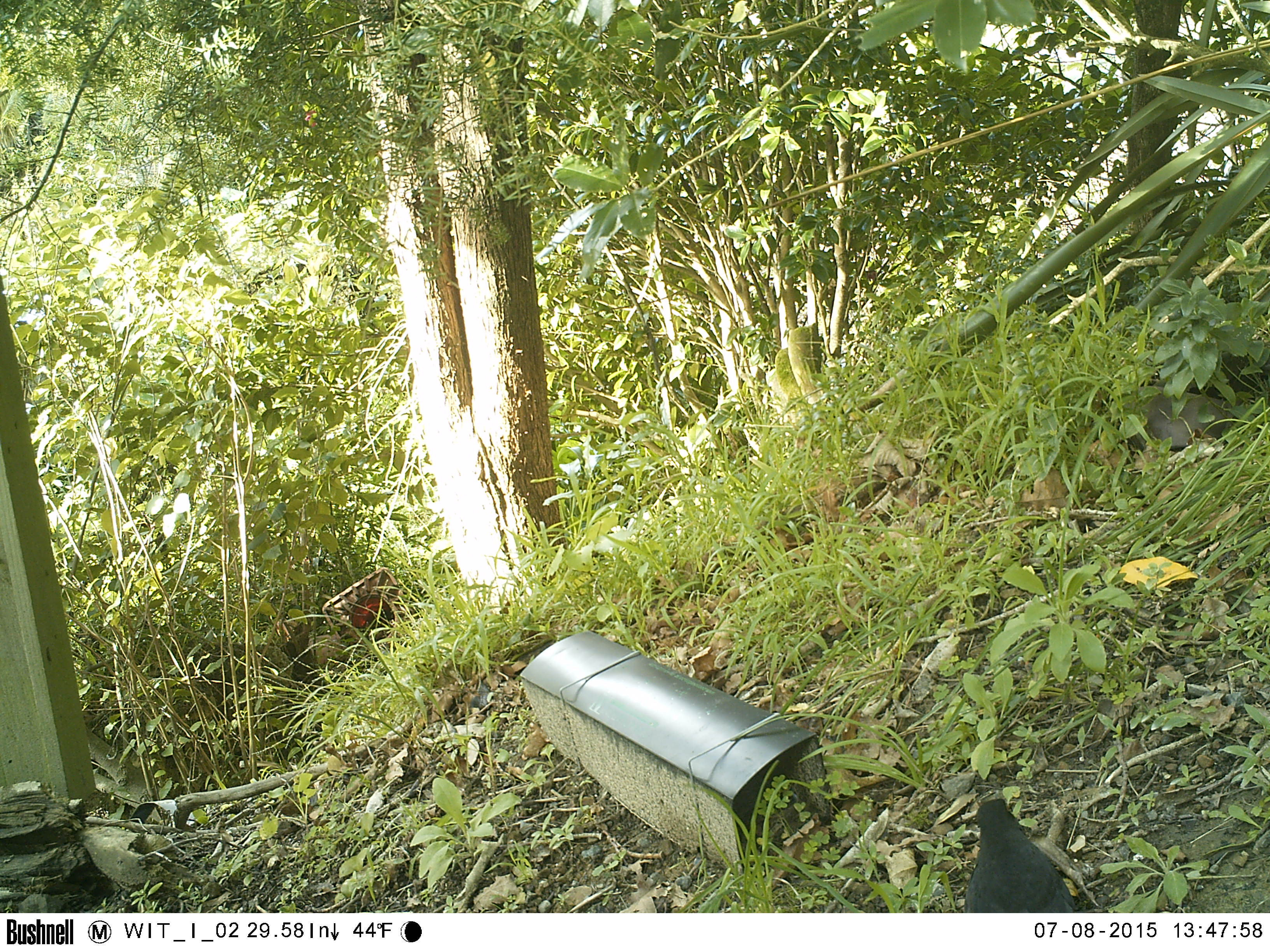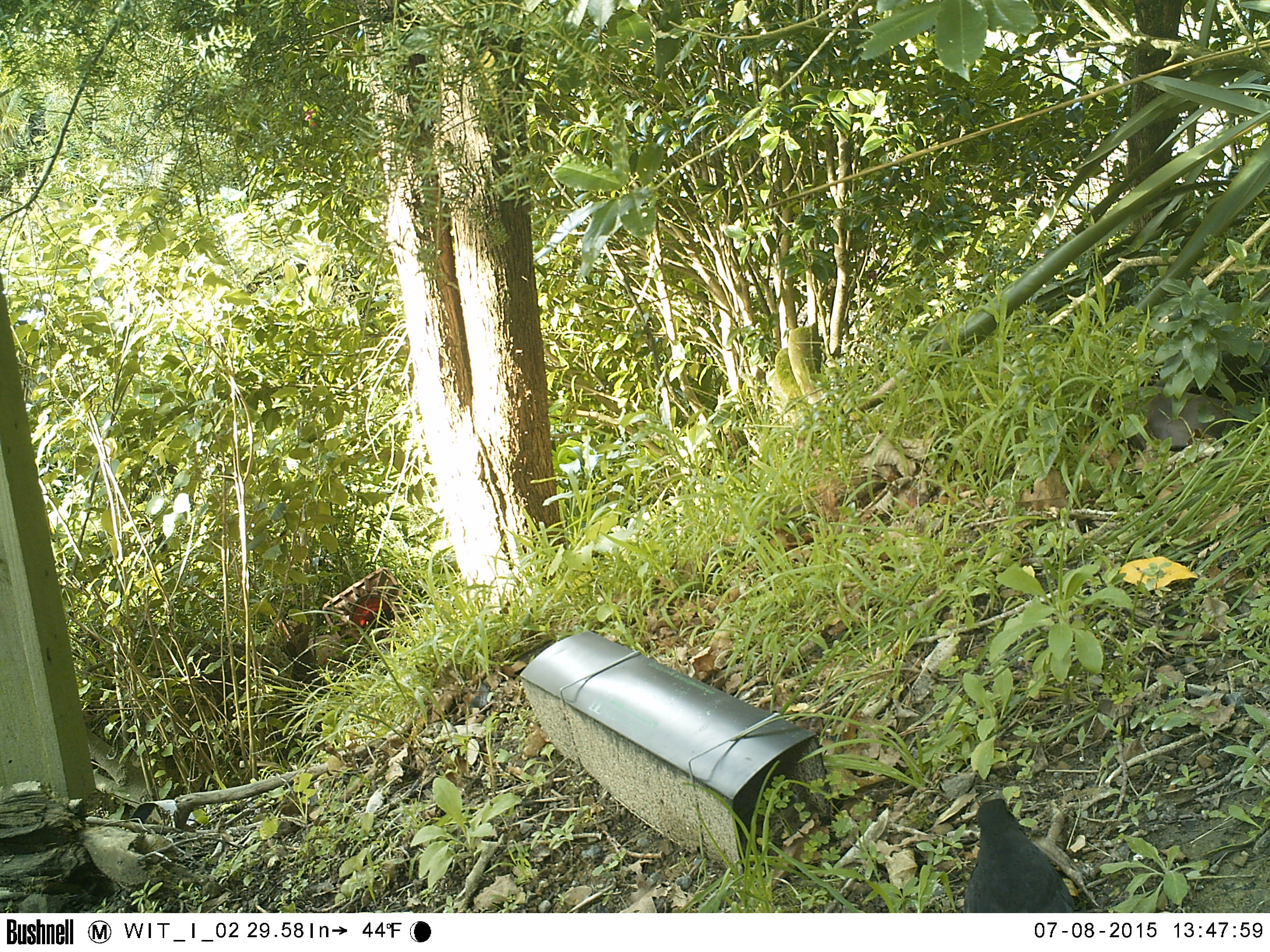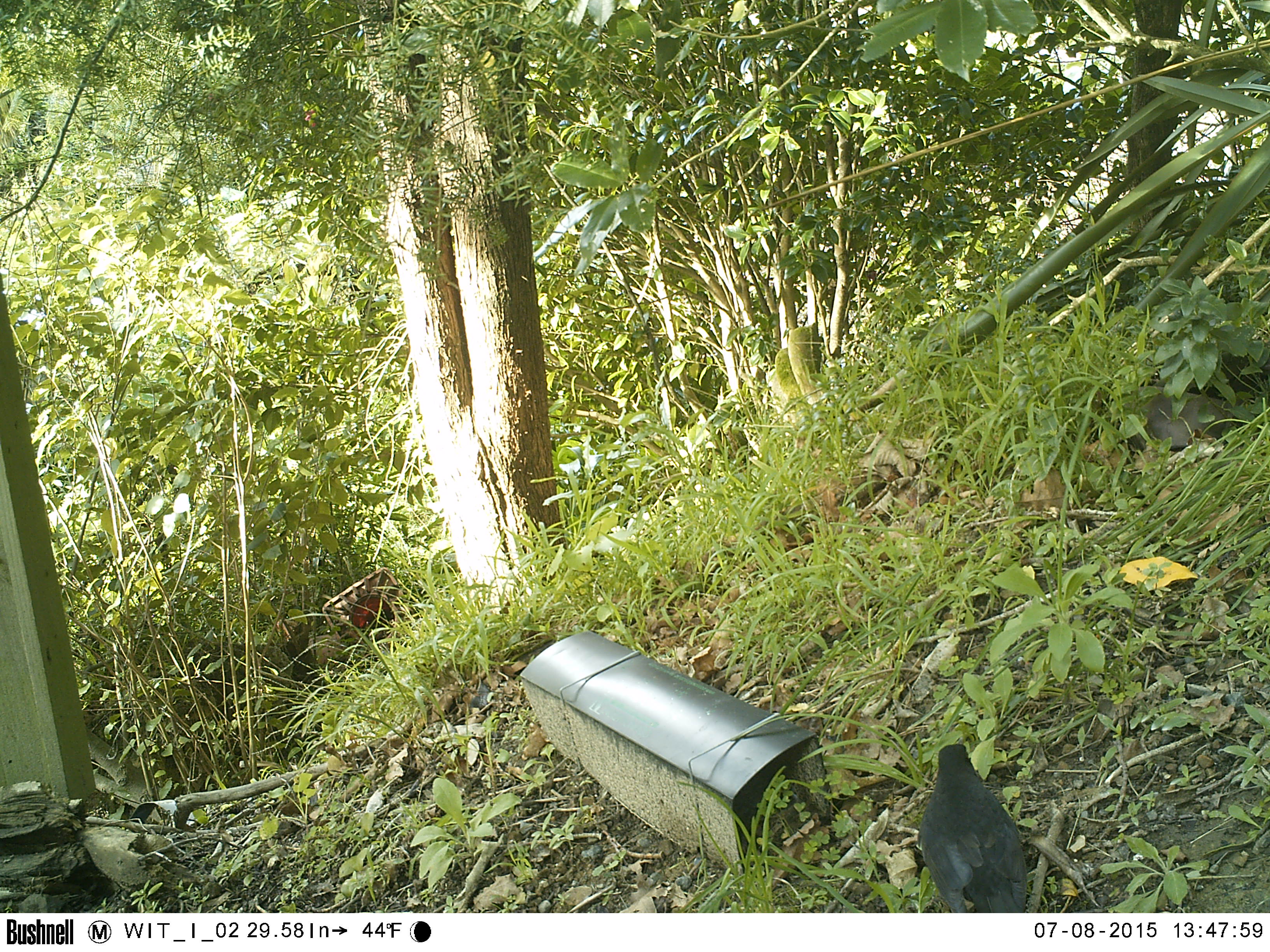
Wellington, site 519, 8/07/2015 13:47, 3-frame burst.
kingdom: Animalia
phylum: Chordata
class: Aves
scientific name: Aves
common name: bird